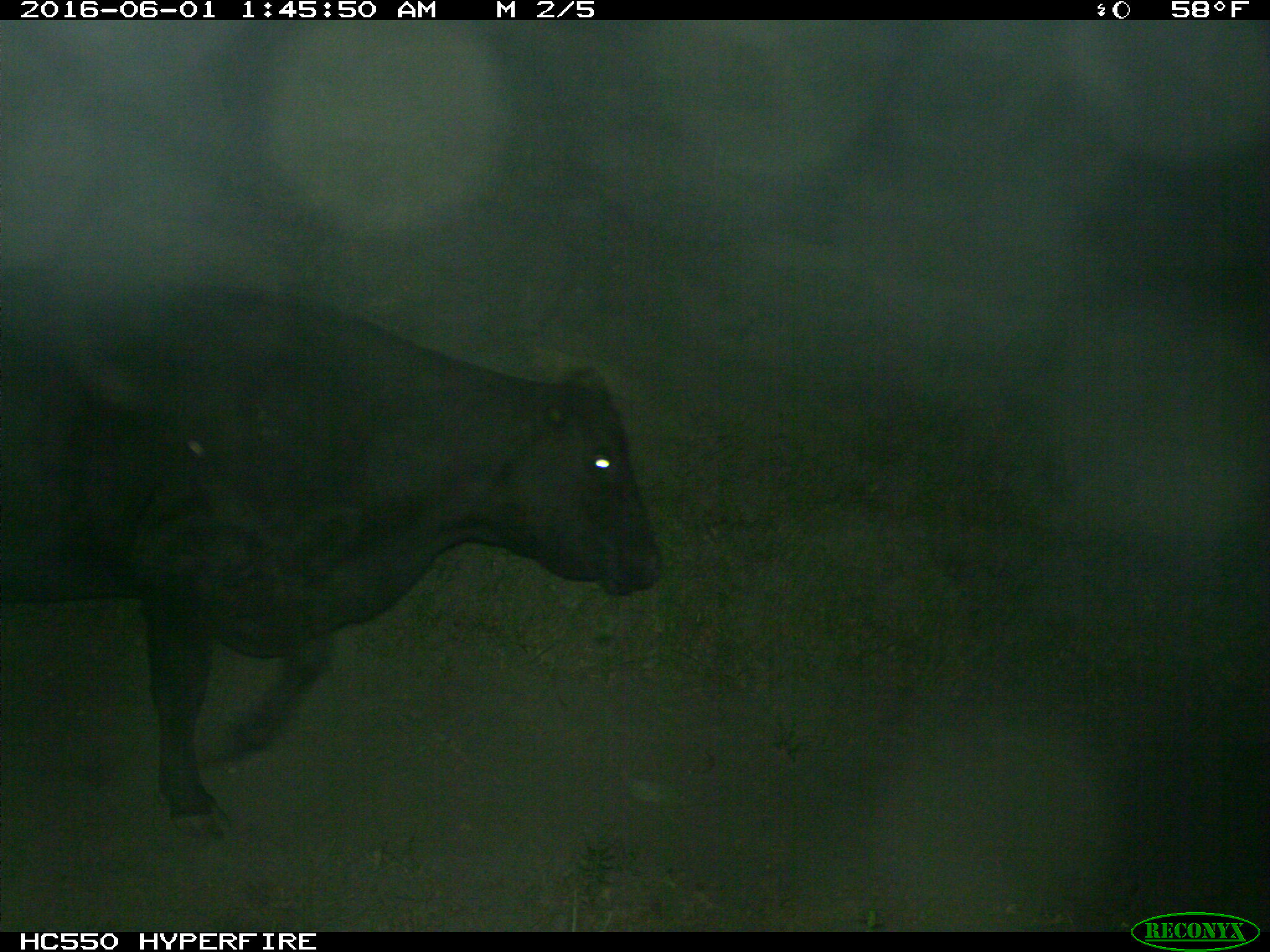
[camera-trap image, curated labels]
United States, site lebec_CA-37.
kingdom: Animalia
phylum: Chordata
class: Mammalia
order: Artiodactyla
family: Bovidae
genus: Bos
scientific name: Bos taurus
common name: domestic cow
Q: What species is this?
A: Bos taurus (domestic cow).